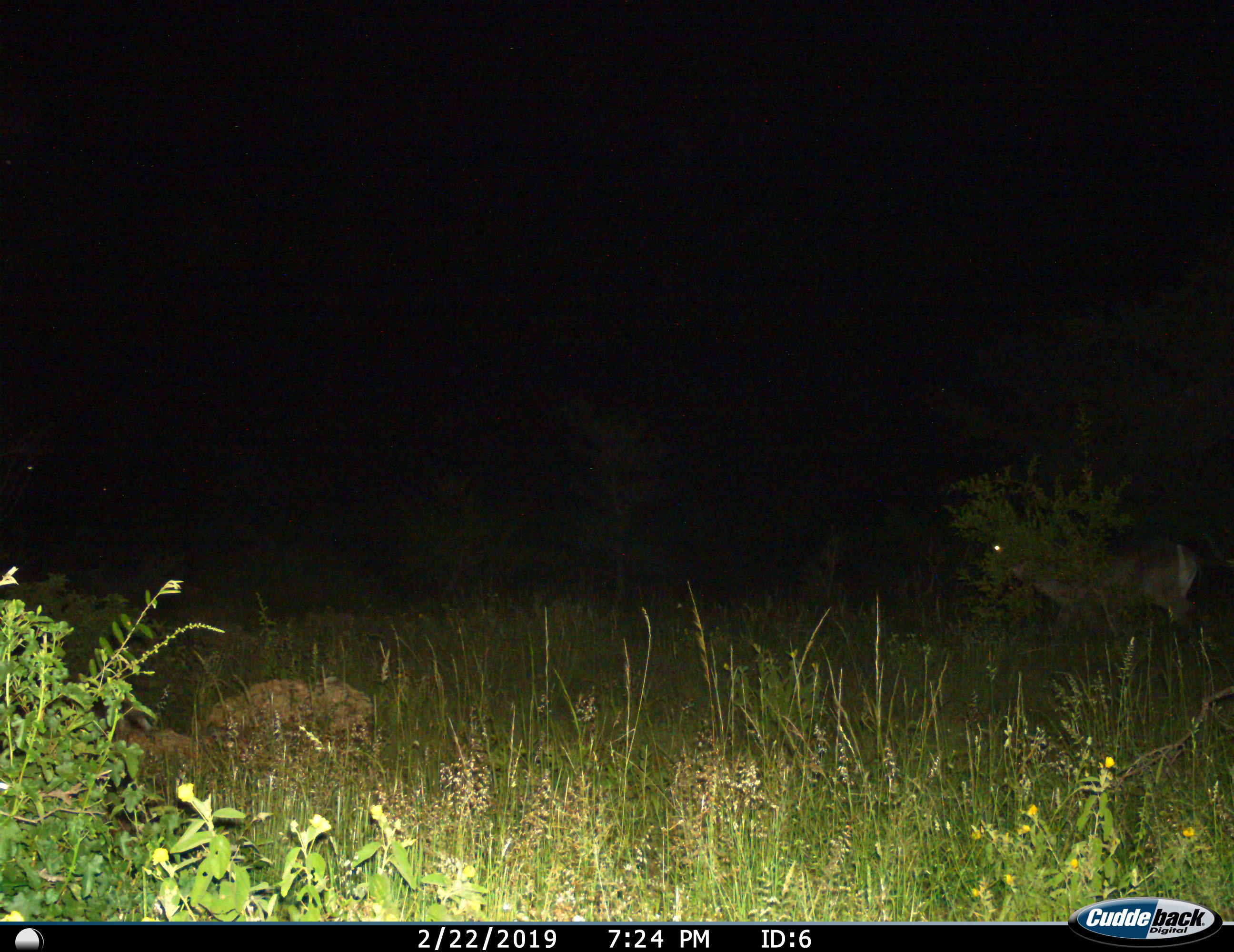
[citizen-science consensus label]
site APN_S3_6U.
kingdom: Animalia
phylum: Chordata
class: Mammalia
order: Artiodactyla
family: Bovidae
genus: Aepyceros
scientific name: Aepyceros melampus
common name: impala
Impala (Aepyceros melampus), count 1. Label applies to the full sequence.